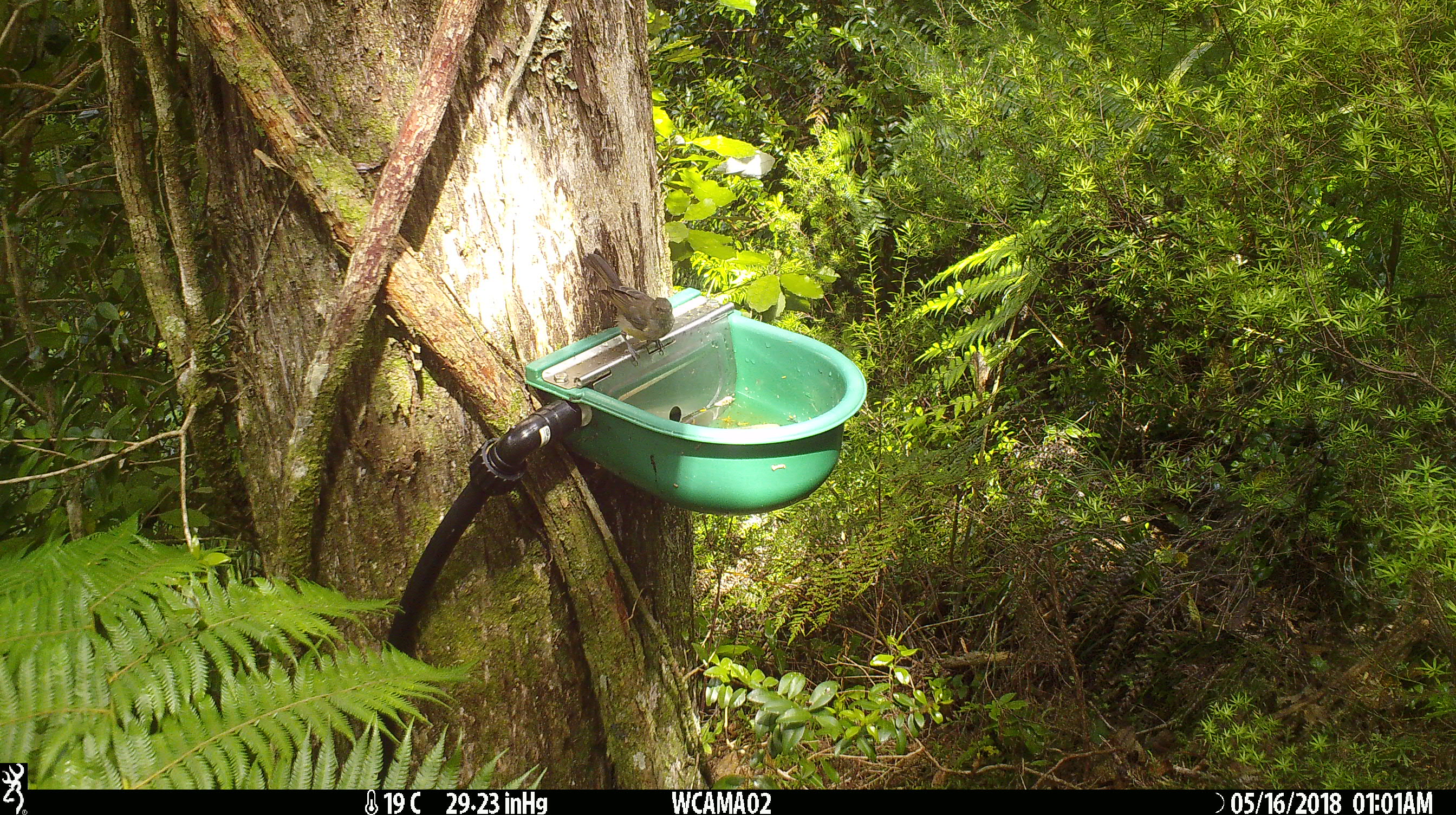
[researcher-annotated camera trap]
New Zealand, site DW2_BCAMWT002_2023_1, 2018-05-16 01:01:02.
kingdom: Animalia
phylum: Chordata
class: Aves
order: Passeriformes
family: Meliphagidae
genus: Anthornis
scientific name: Anthornis melanura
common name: new zealand bellbird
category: bellbird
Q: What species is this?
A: Bellbird (new zealand bellbird) (Anthornis melanura).